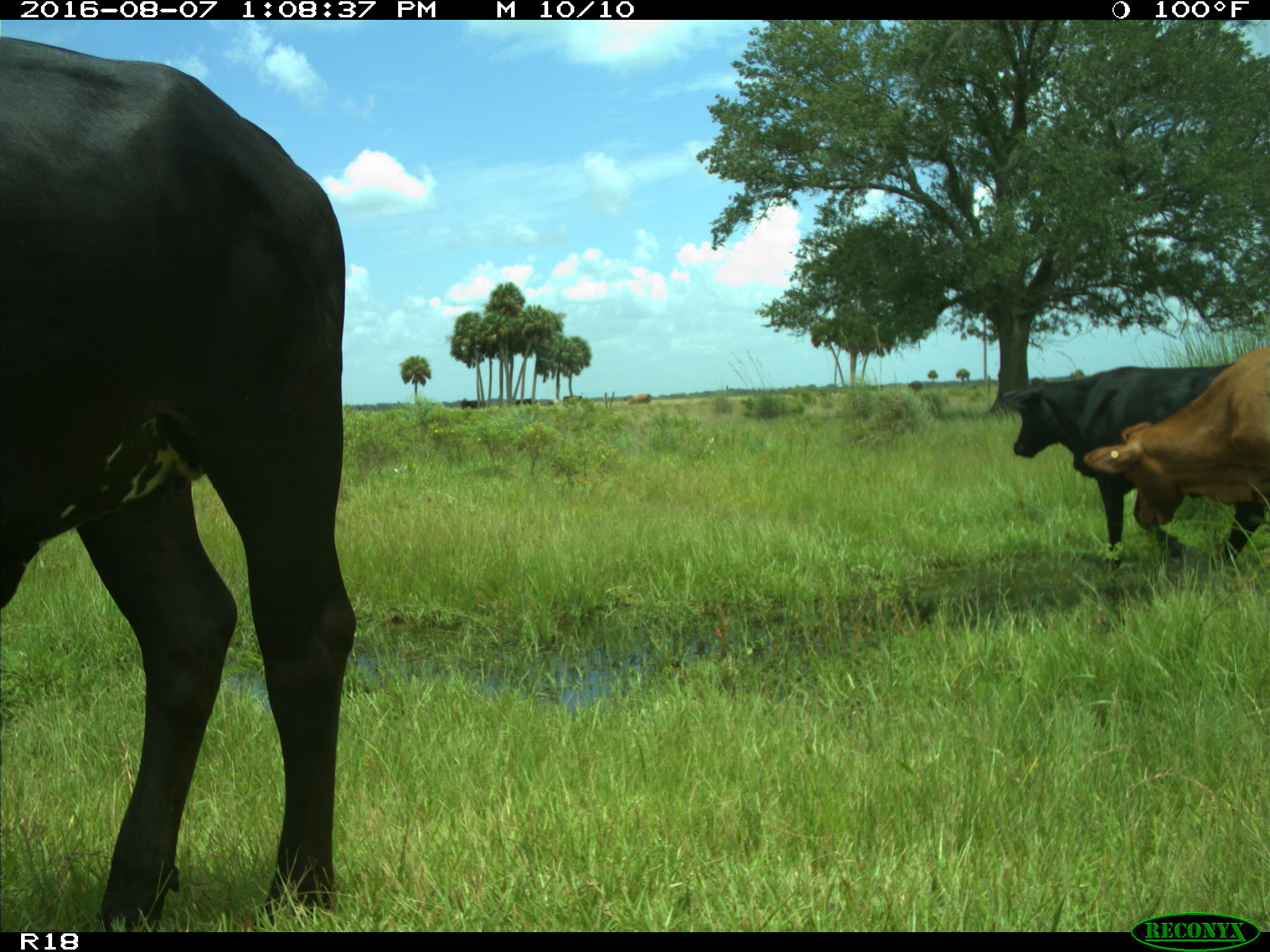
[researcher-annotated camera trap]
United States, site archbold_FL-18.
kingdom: Animalia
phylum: Chordata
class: Mammalia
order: Artiodactyla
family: Bovidae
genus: Bos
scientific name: Bos taurus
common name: domestic cow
Bos taurus (domestic cow).